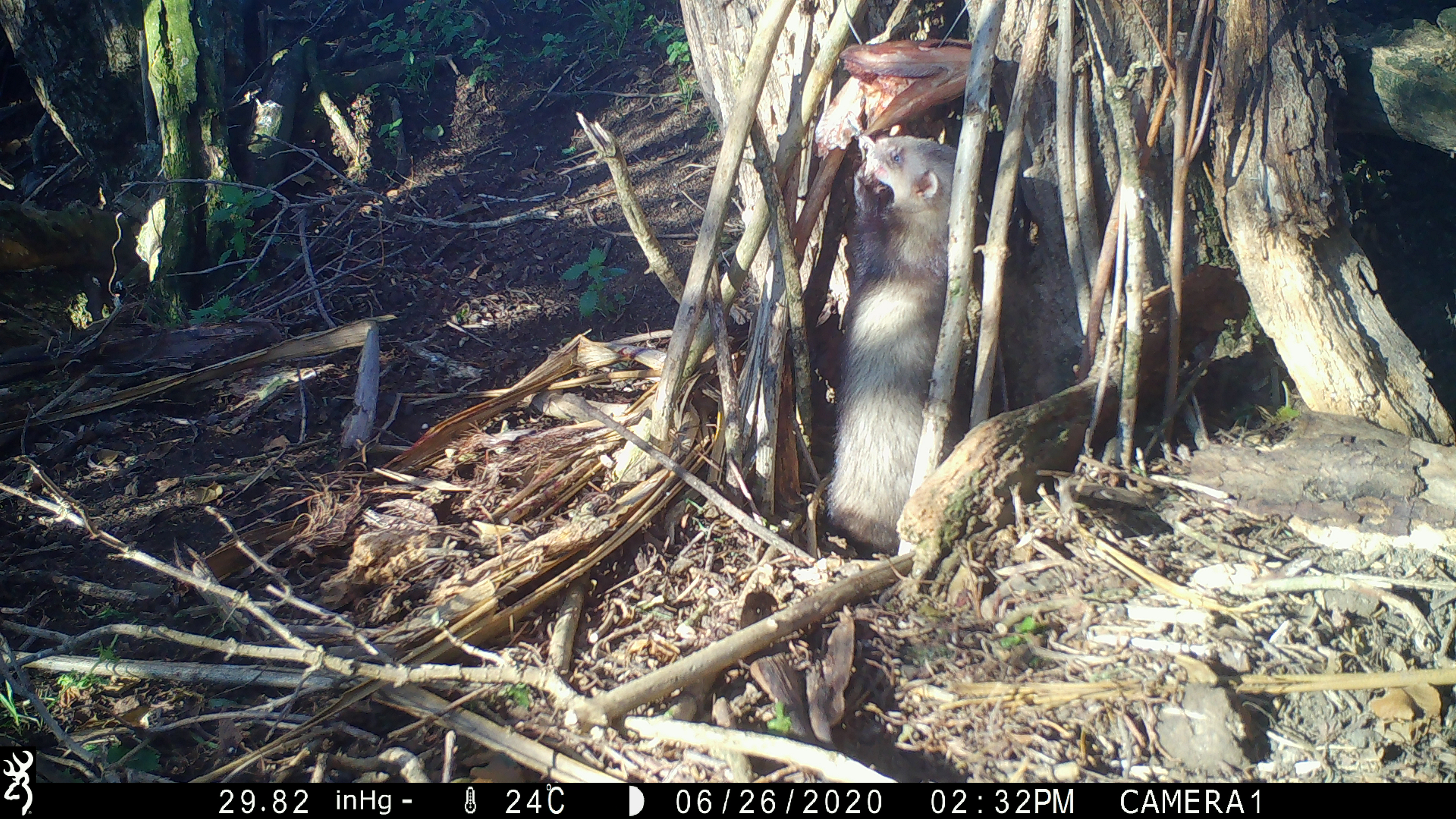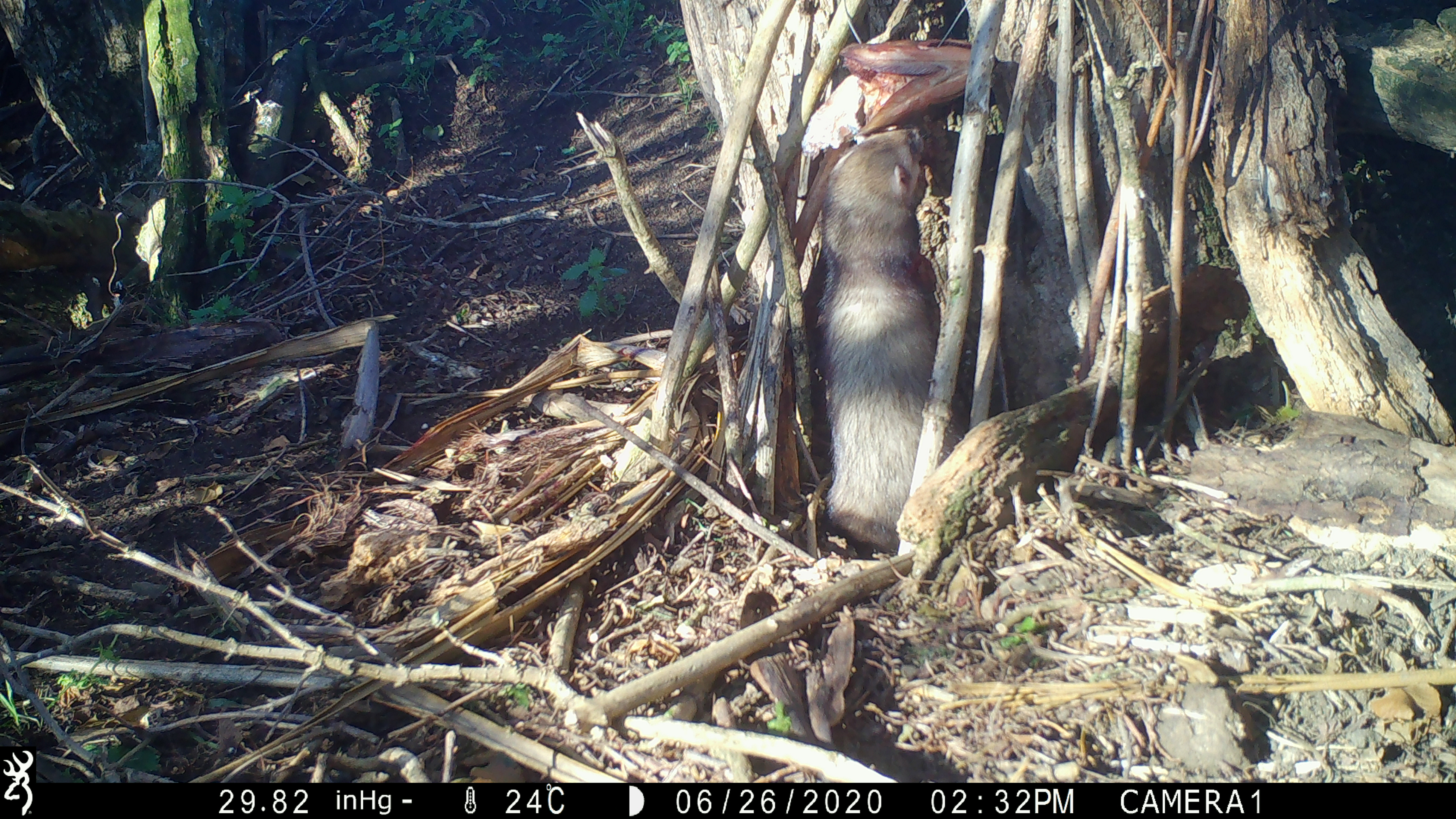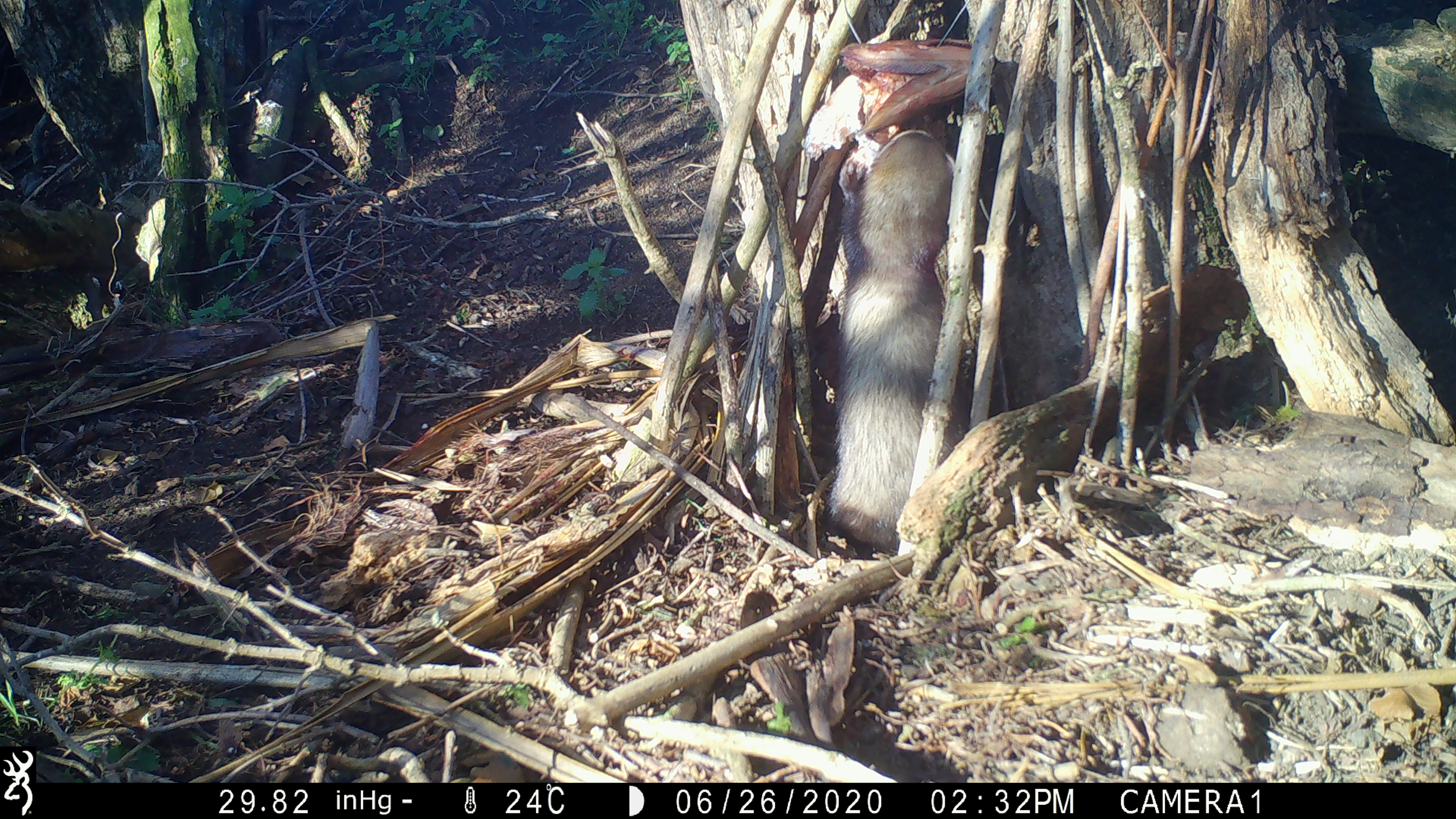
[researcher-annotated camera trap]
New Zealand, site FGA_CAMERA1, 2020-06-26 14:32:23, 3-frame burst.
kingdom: Animalia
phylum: Chordata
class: Mammalia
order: Carnivora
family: Mustelidae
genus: Mustela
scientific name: Mustela furo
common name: ferret